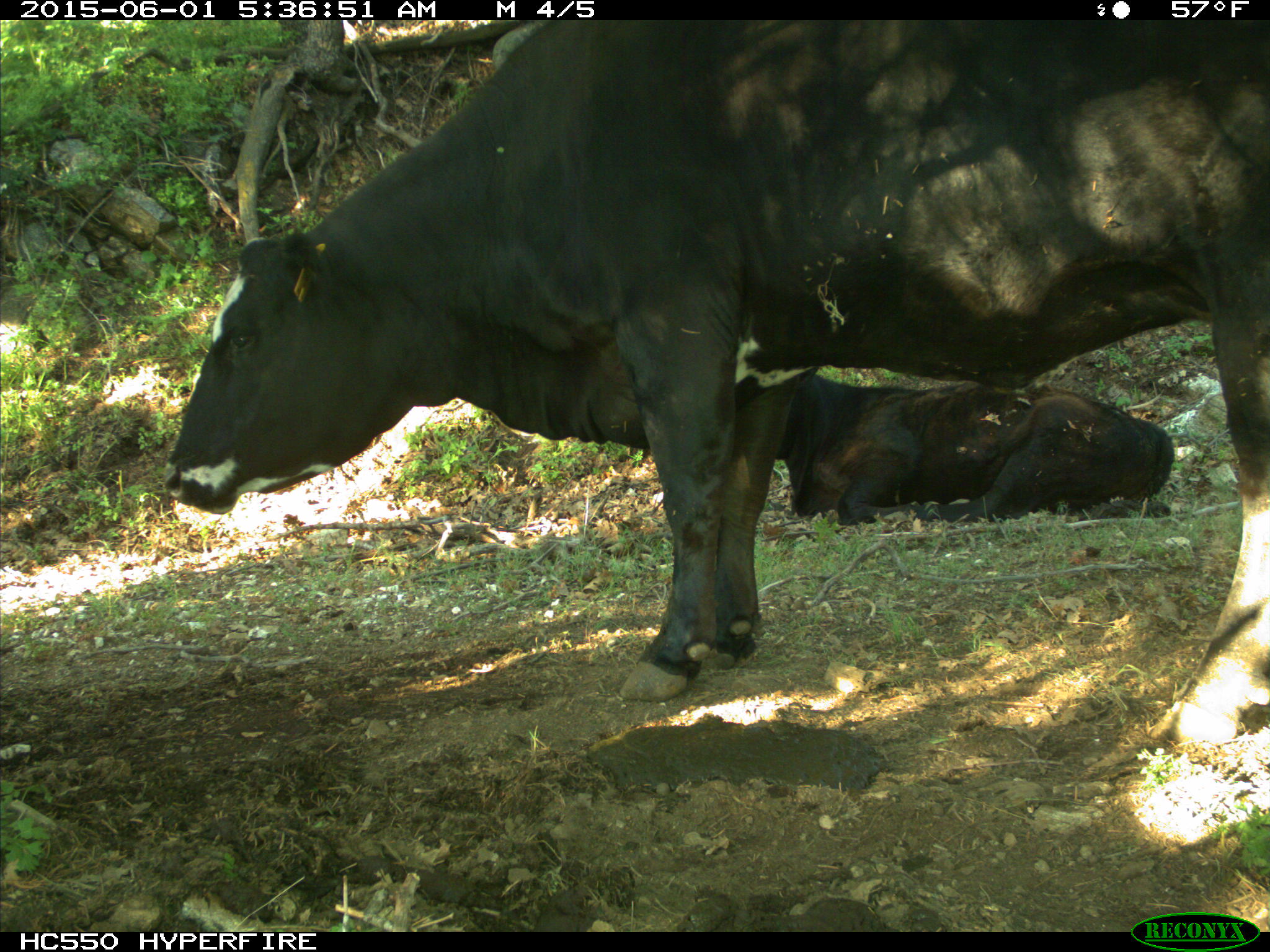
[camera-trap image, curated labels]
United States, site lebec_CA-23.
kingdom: Animalia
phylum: Chordata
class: Mammalia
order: Artiodactyla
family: Bovidae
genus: Bos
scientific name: Bos taurus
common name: domestic cow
Bos taurus (domestic cow).